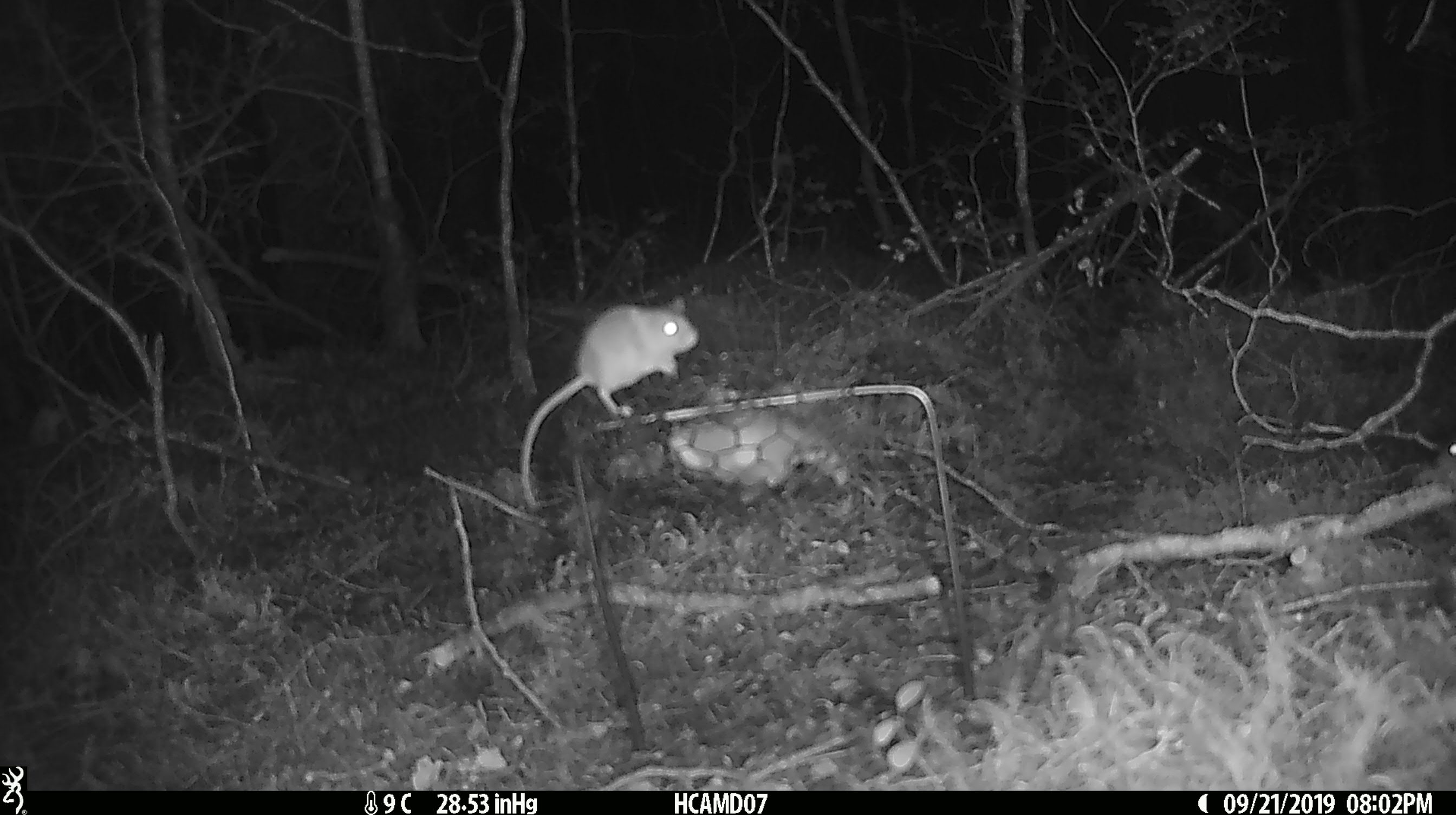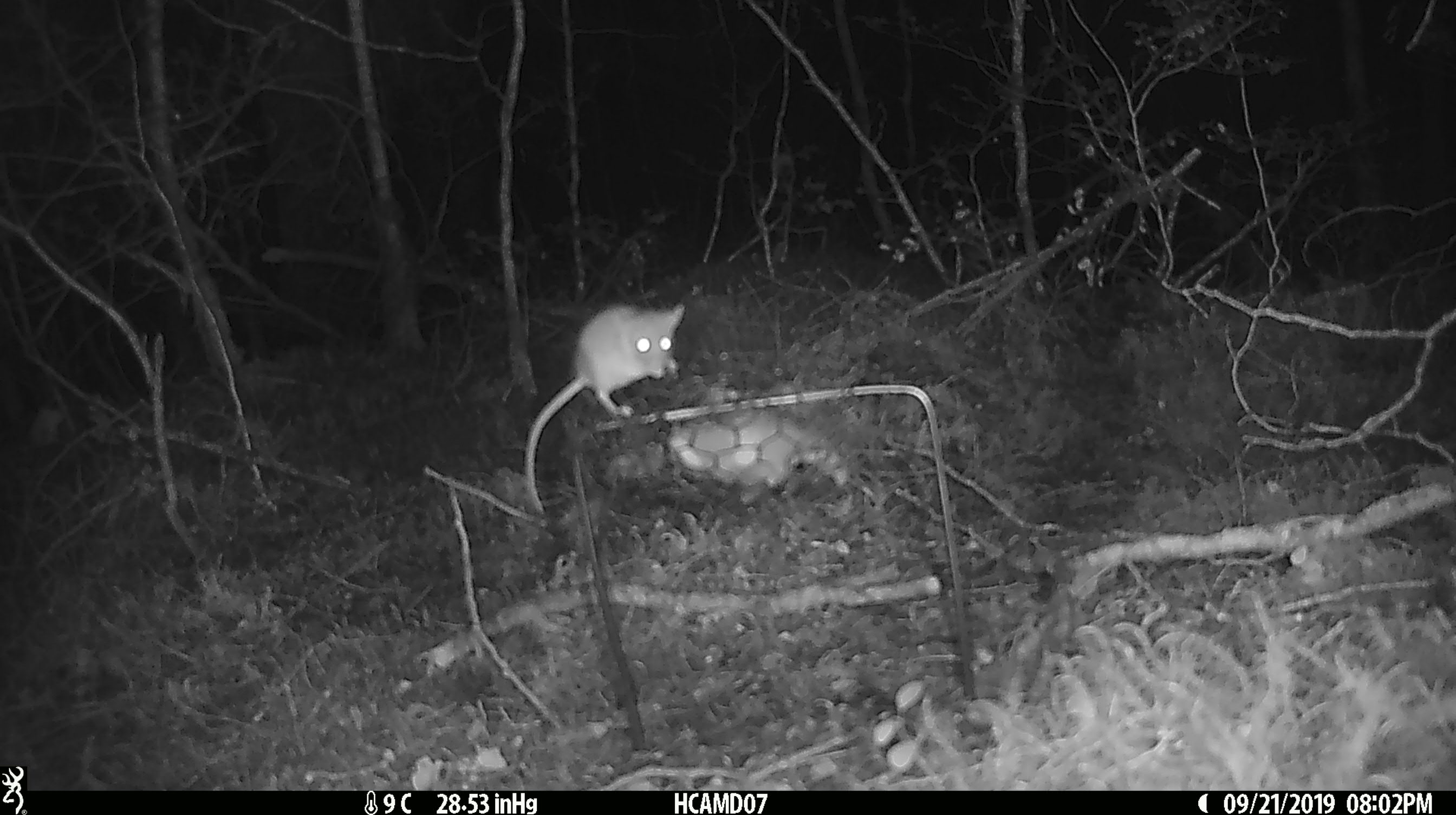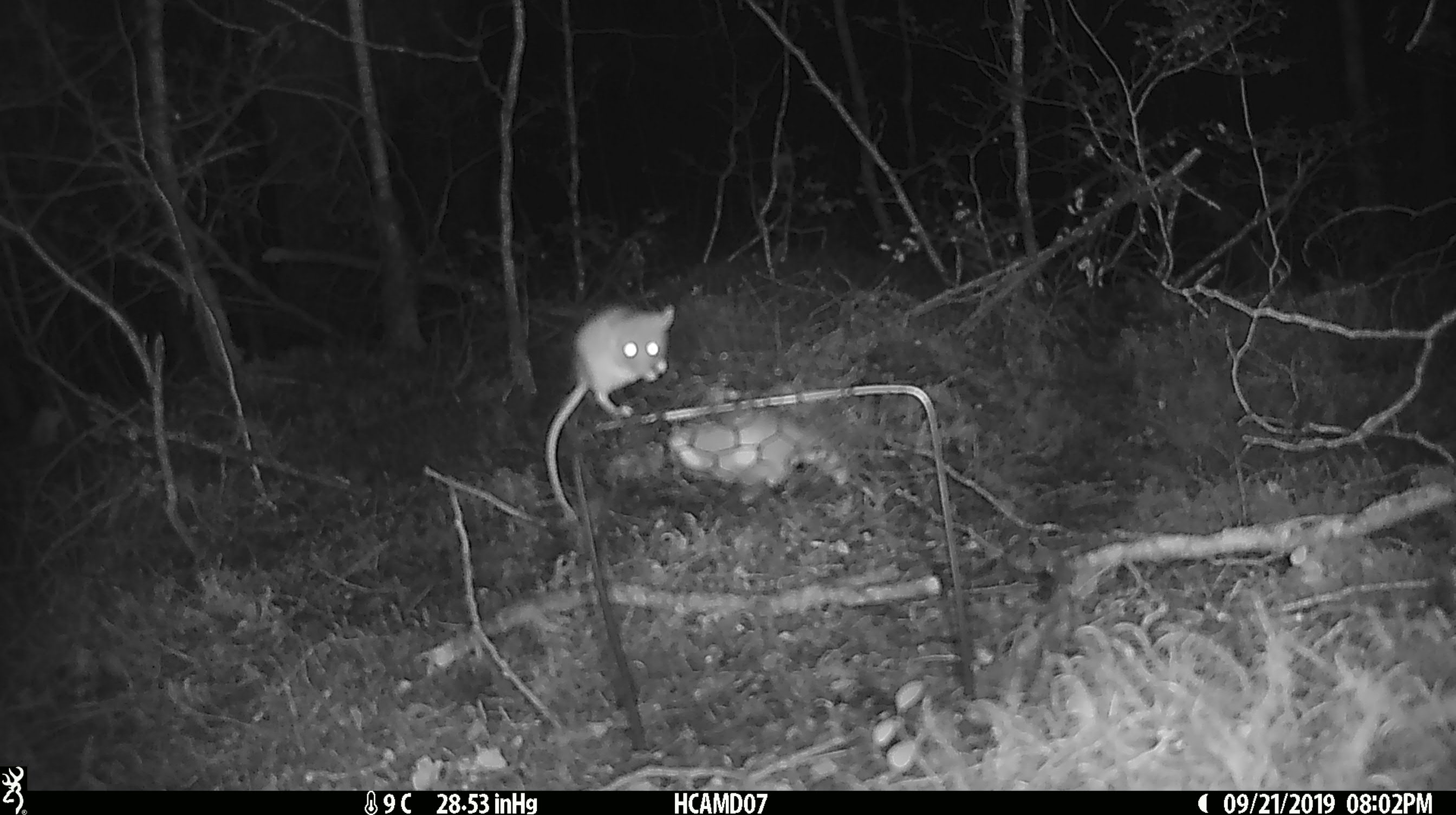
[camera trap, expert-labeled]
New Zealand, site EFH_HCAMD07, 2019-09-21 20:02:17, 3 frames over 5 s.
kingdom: Animalia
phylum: Chordata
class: Mammalia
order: Rodentia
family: Muridae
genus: Mus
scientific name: Mus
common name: mouse